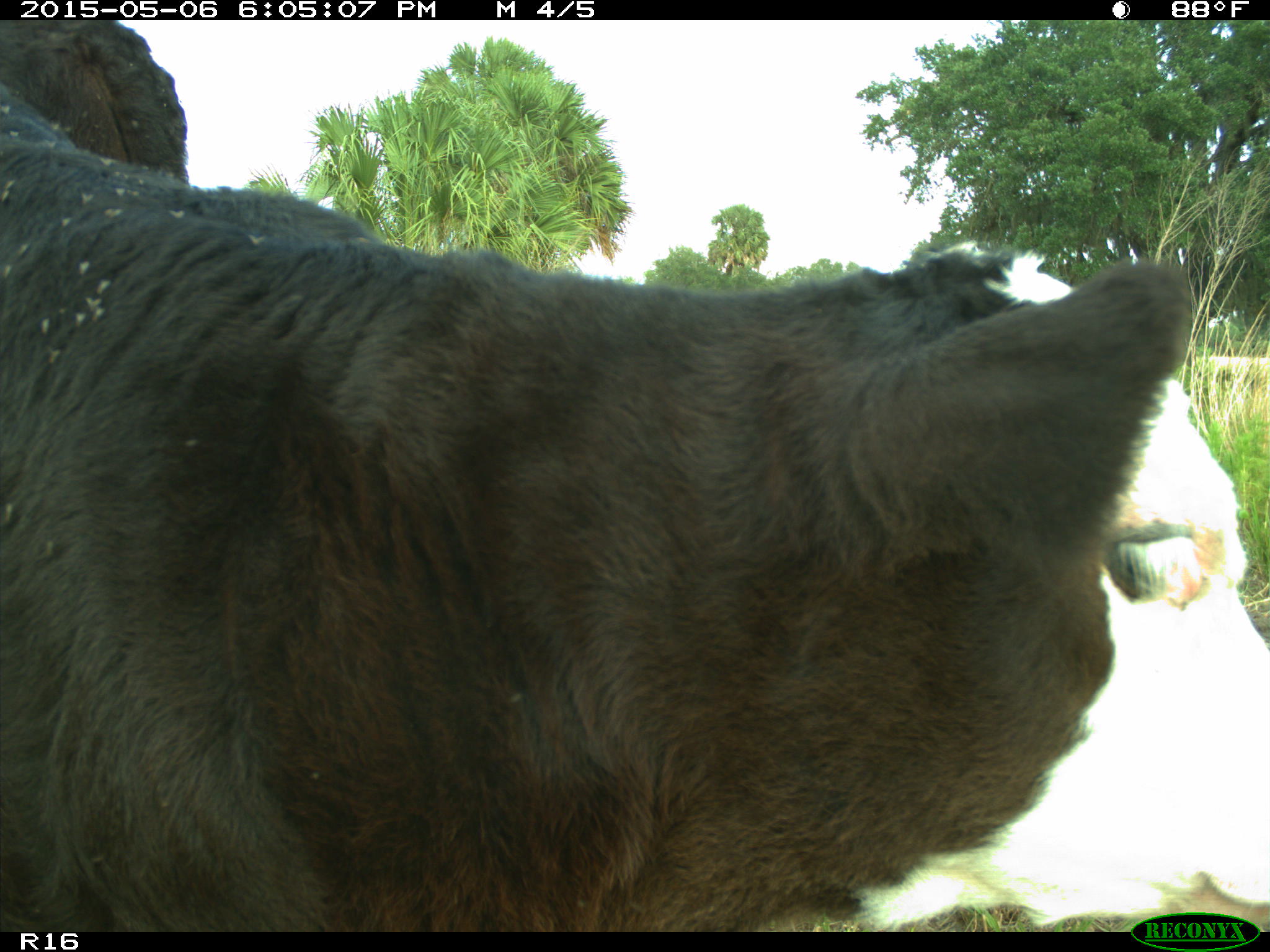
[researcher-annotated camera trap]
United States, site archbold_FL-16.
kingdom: Animalia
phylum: Chordata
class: Mammalia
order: Artiodactyla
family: Bovidae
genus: Bos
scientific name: Bos taurus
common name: domestic cow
Bos taurus (domestic cow).